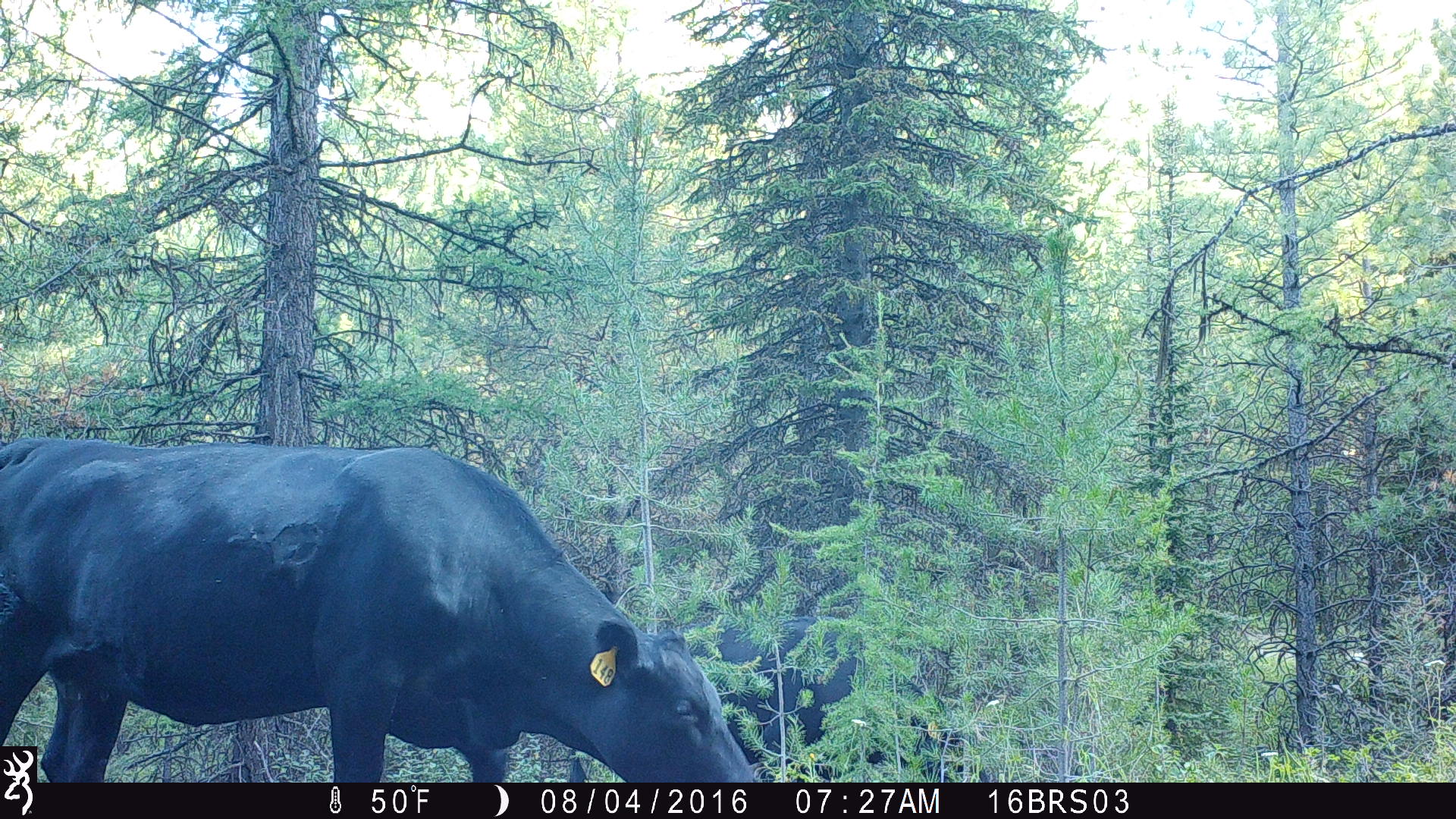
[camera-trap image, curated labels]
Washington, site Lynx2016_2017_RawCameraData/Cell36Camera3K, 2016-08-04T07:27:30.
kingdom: Animalia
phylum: Chordata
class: Mammalia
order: Artiodactyla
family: Bovidae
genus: Bos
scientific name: Bos taurus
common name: domestic cattle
Domestic cattle (Bos taurus). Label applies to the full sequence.